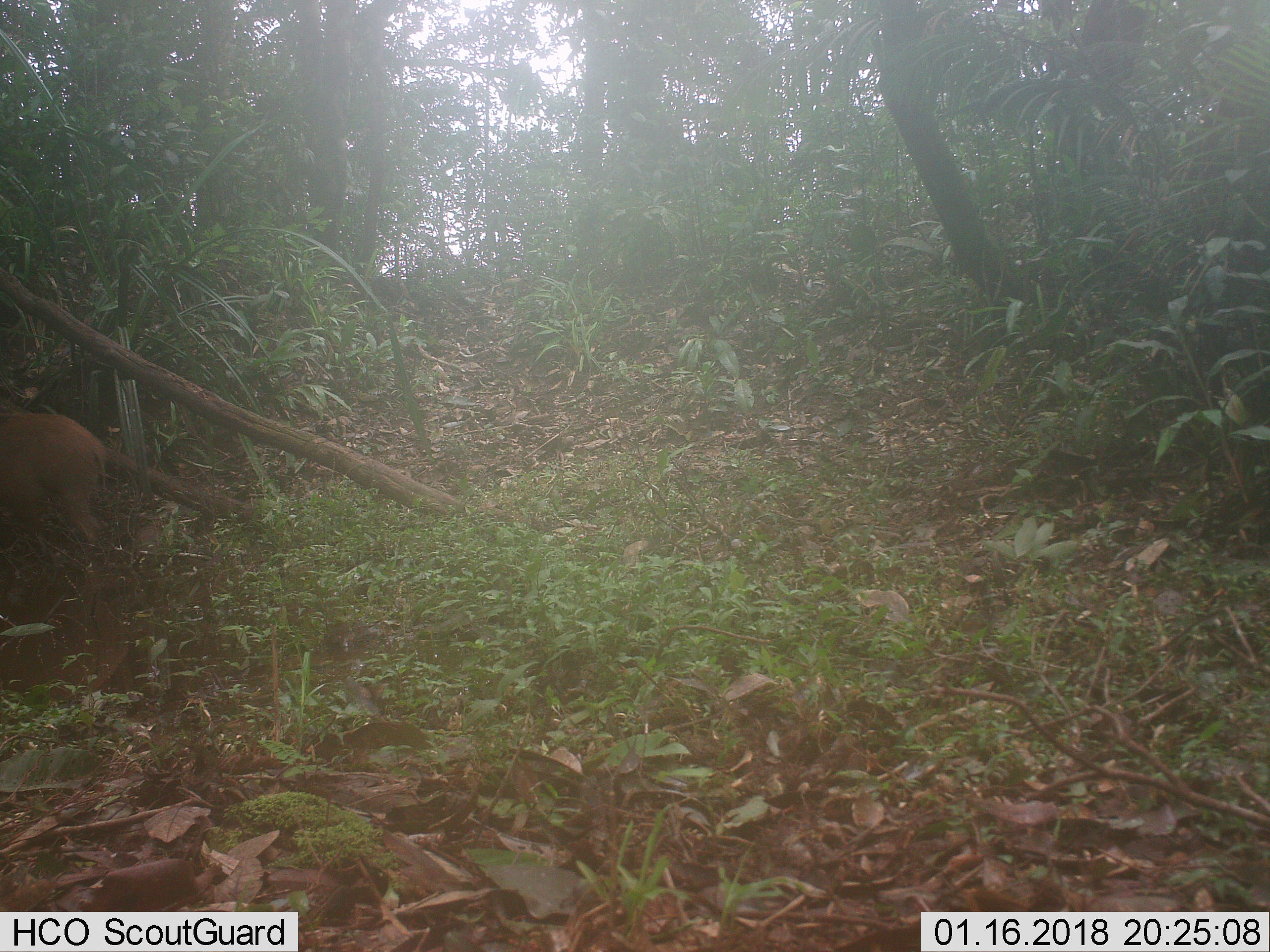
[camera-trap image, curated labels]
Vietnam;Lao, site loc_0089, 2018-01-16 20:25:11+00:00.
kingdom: Animalia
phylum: Chordata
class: Mammalia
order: Artiodactyla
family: Suidae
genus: Sus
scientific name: Sus scrofa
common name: eurasian wild pig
Eurasian wild pig (Sus scrofa). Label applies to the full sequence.